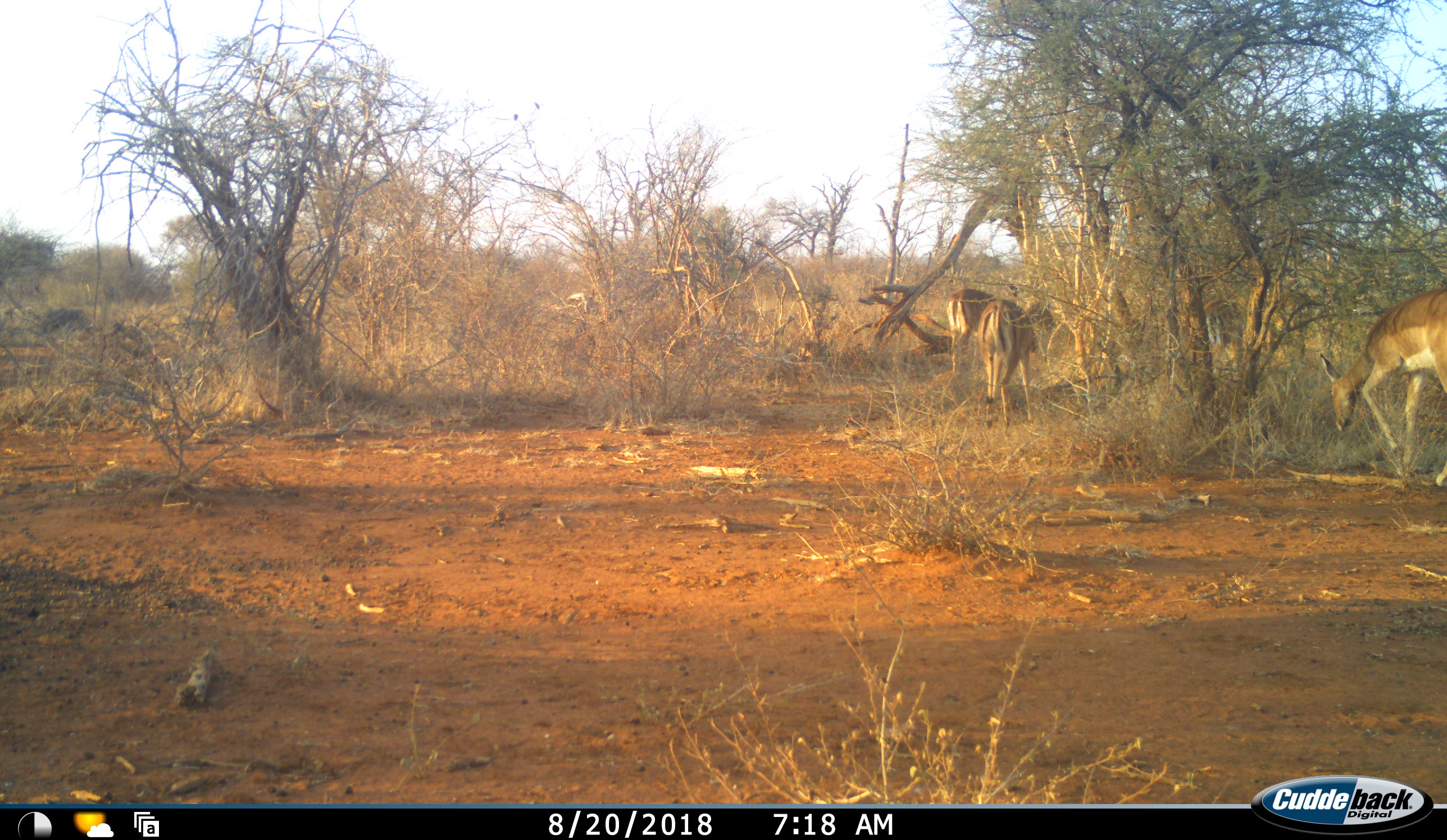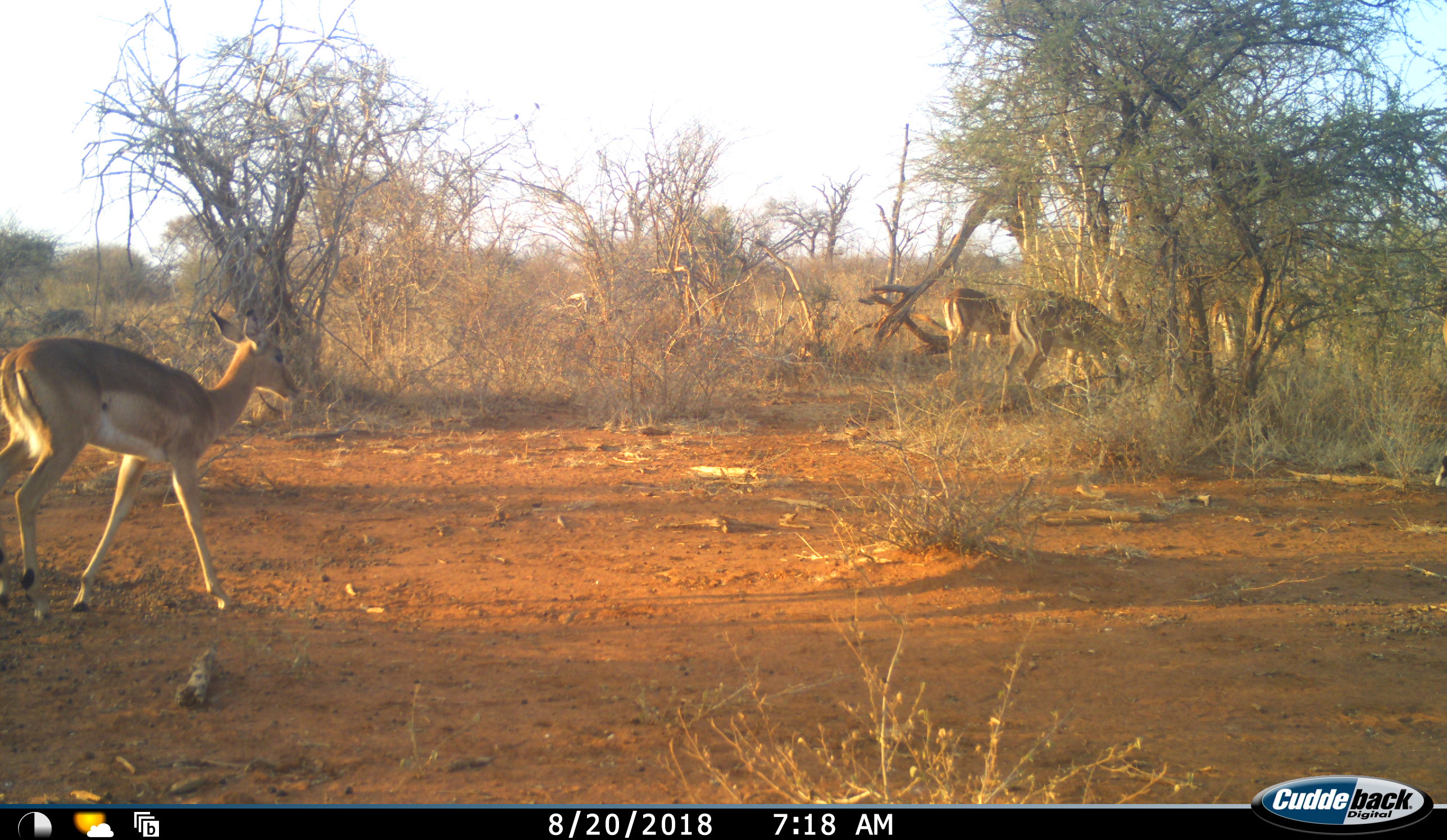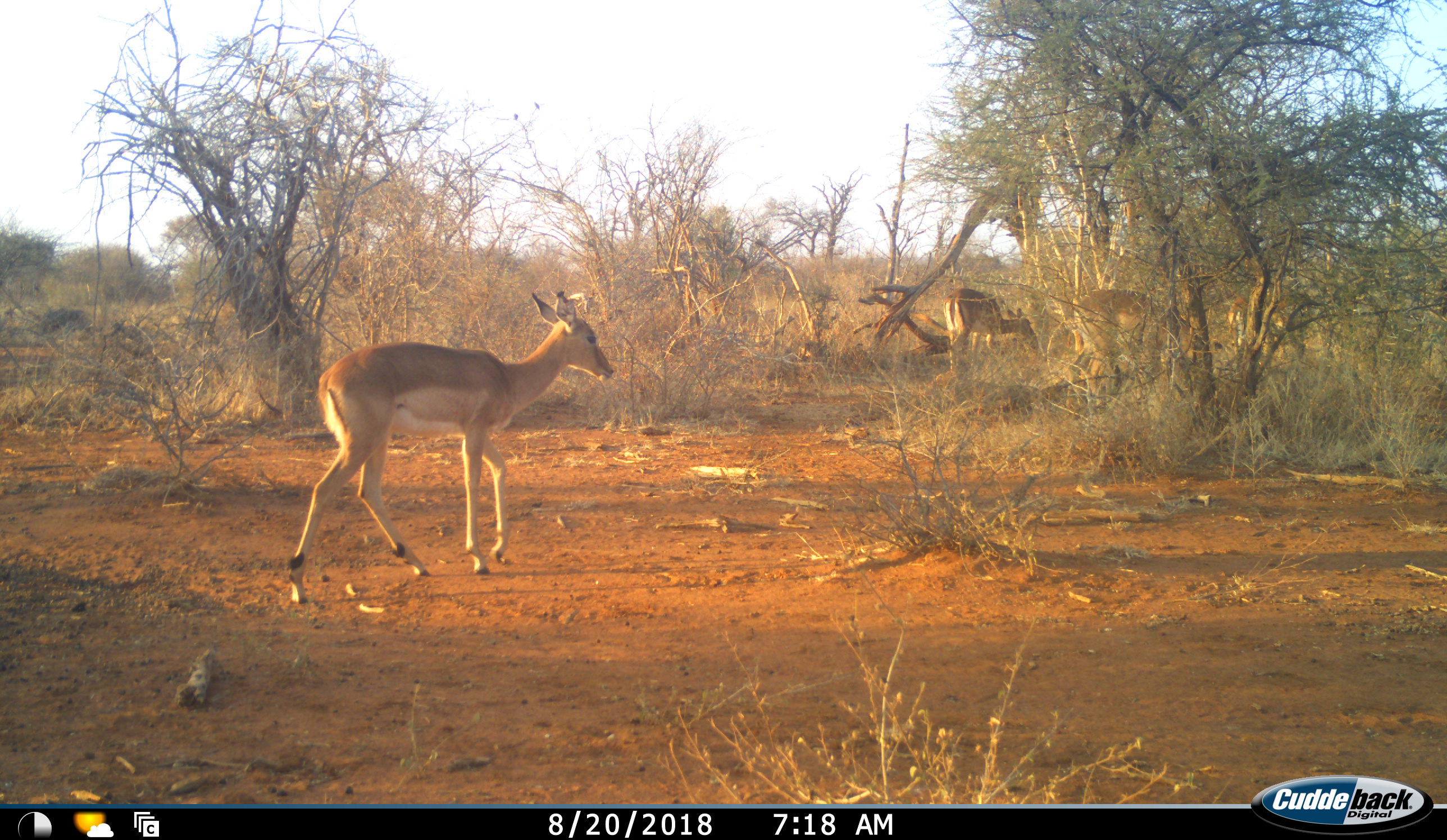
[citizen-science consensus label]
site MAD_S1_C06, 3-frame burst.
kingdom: Animalia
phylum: Chordata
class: Mammalia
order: Artiodactyla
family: Bovidae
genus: Aepyceros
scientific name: Aepyceros melampus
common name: impala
Impala (Aepyceros melampus), count 4. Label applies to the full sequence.